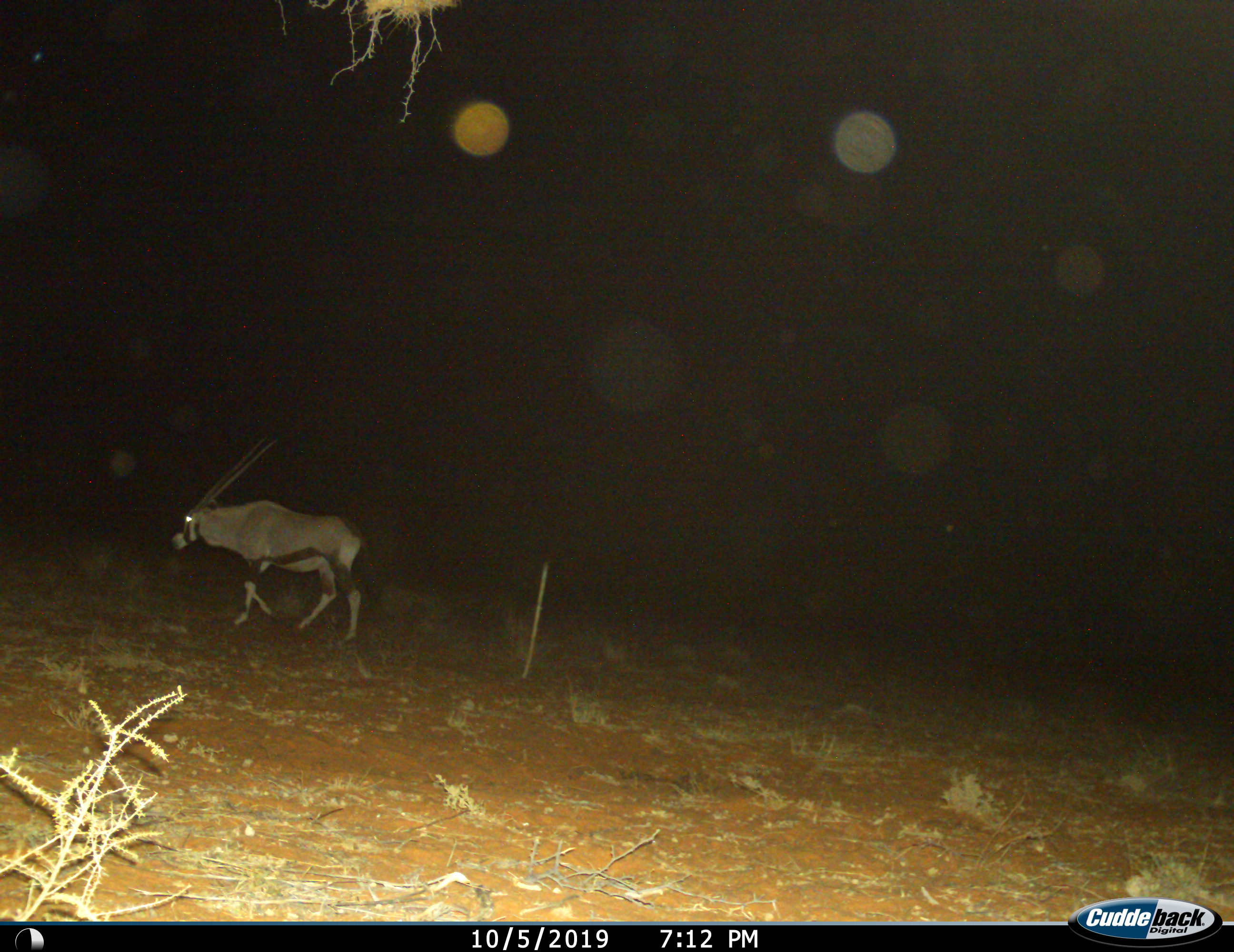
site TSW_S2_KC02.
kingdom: Animalia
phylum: Chordata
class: Mammalia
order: Artiodactyla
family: Bovidae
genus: Oryx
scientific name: Oryx gazella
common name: gemsbok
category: oryx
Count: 1.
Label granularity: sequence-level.